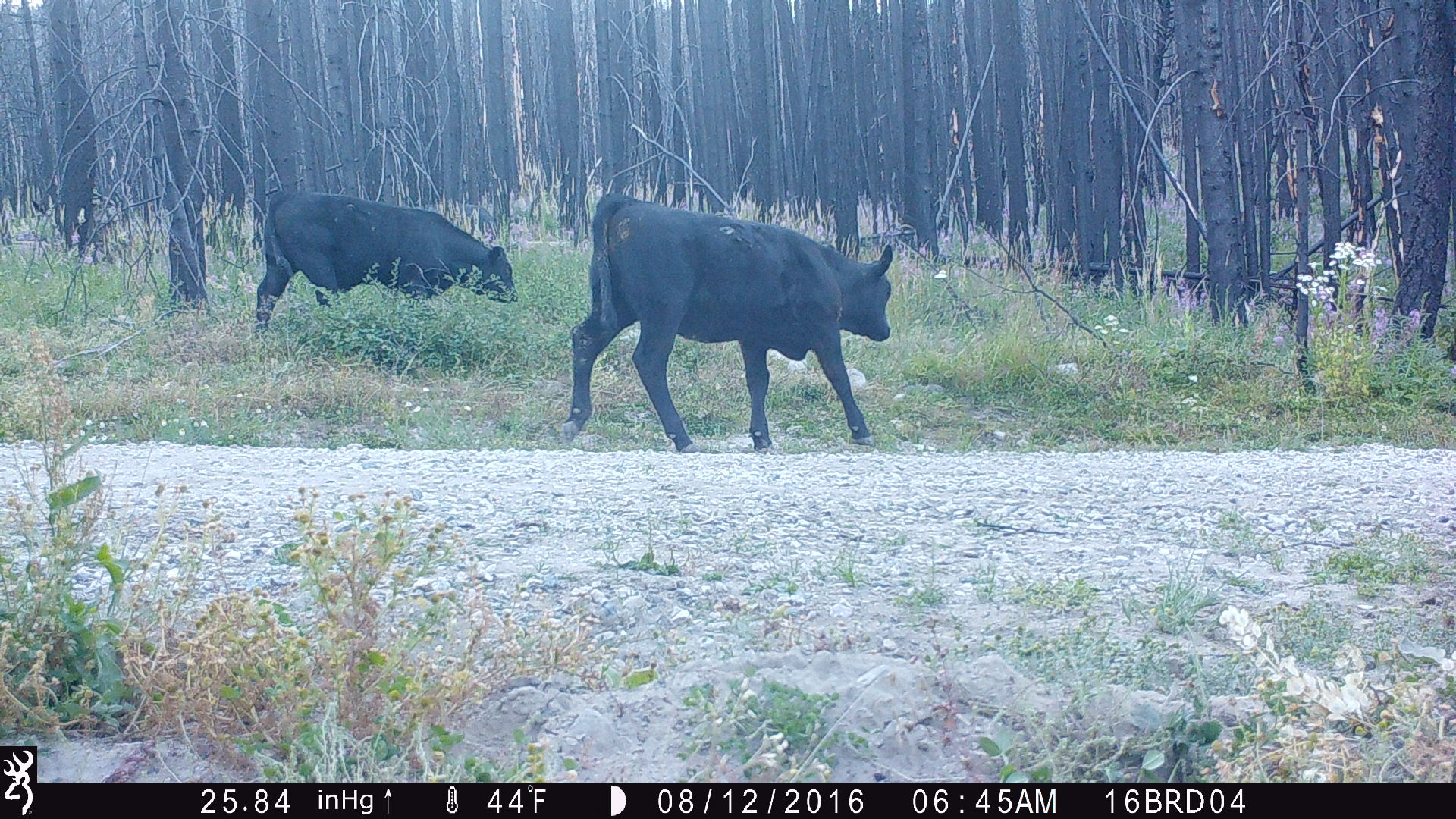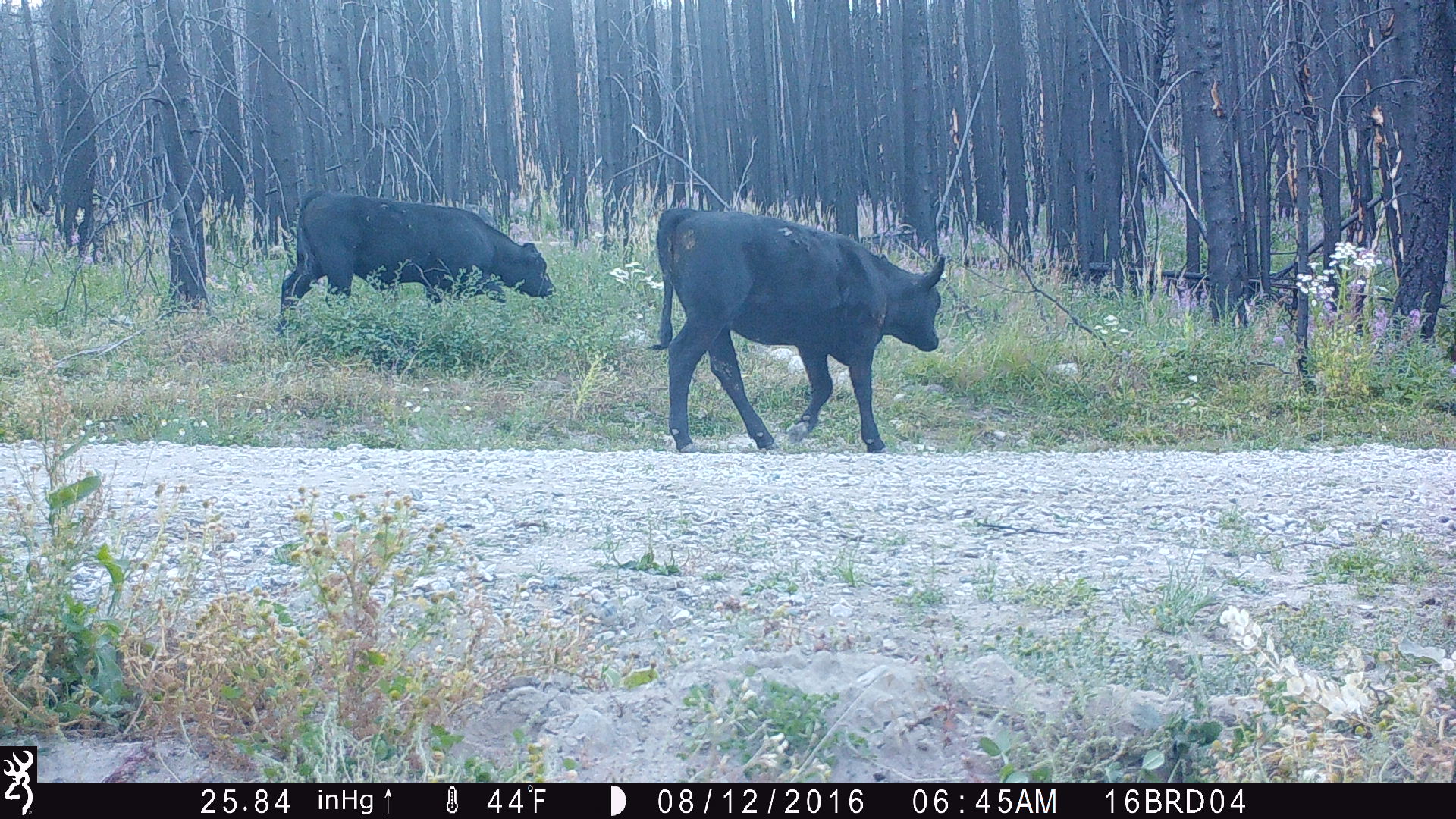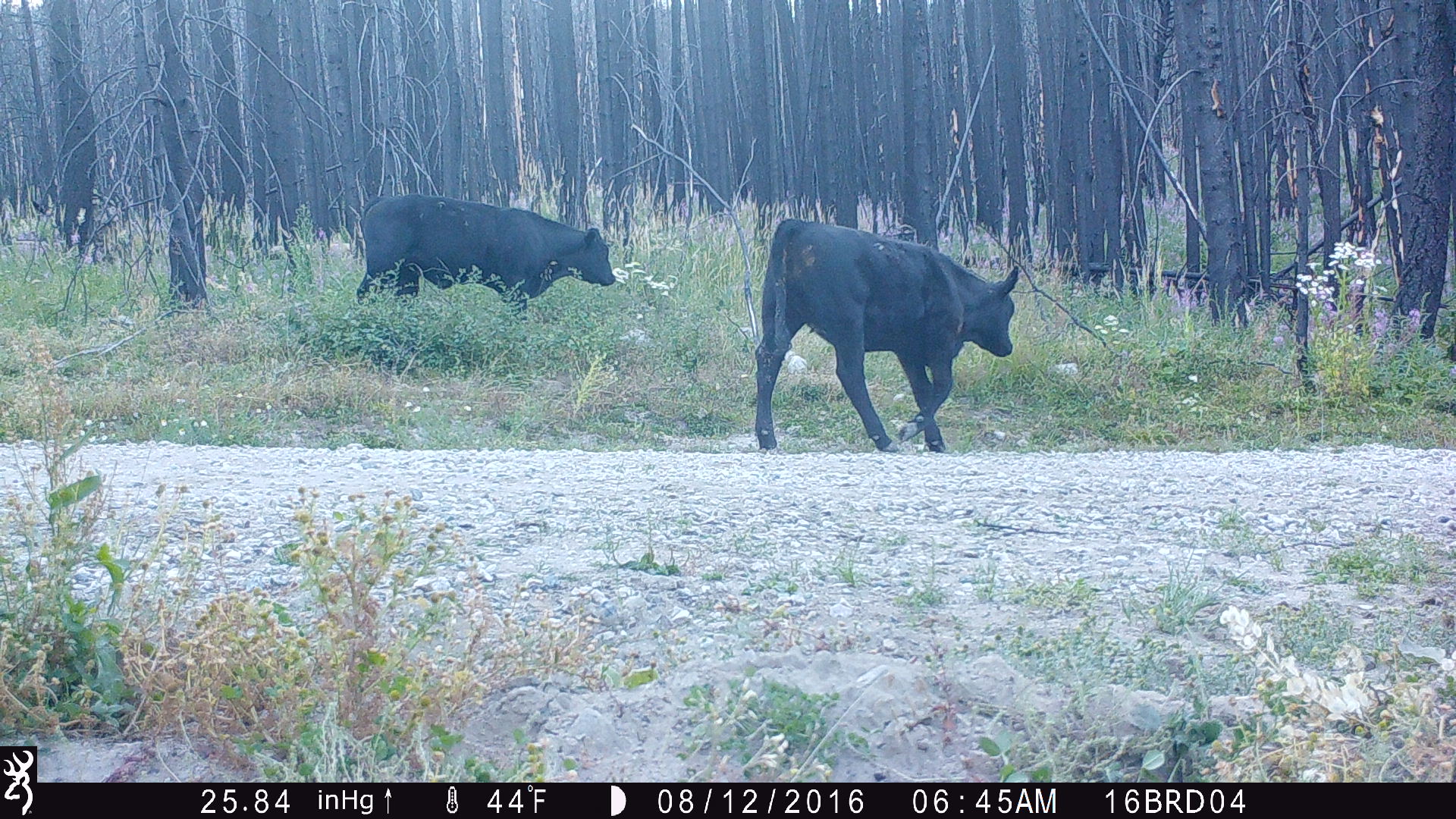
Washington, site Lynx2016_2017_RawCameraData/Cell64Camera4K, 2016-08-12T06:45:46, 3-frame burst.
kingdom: Animalia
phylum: Chordata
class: Mammalia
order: Artiodactyla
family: Bovidae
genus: Bos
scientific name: Bos taurus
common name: domestic cattle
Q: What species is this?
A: Domestic cattle (Bos taurus).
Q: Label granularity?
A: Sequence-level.